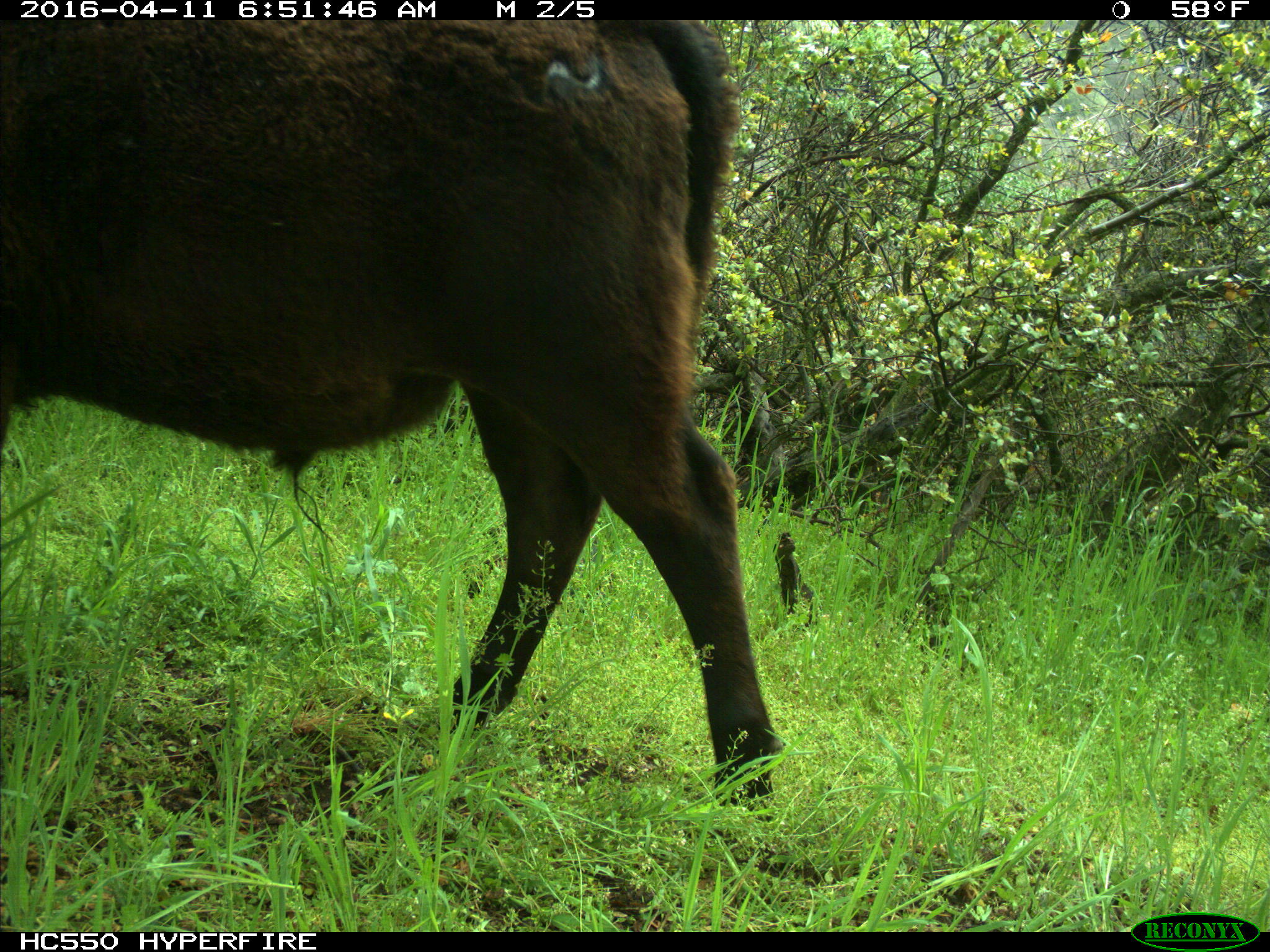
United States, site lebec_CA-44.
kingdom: Animalia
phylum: Chordata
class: Mammalia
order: Artiodactyla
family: Bovidae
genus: Bos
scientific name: Bos taurus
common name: domestic cow